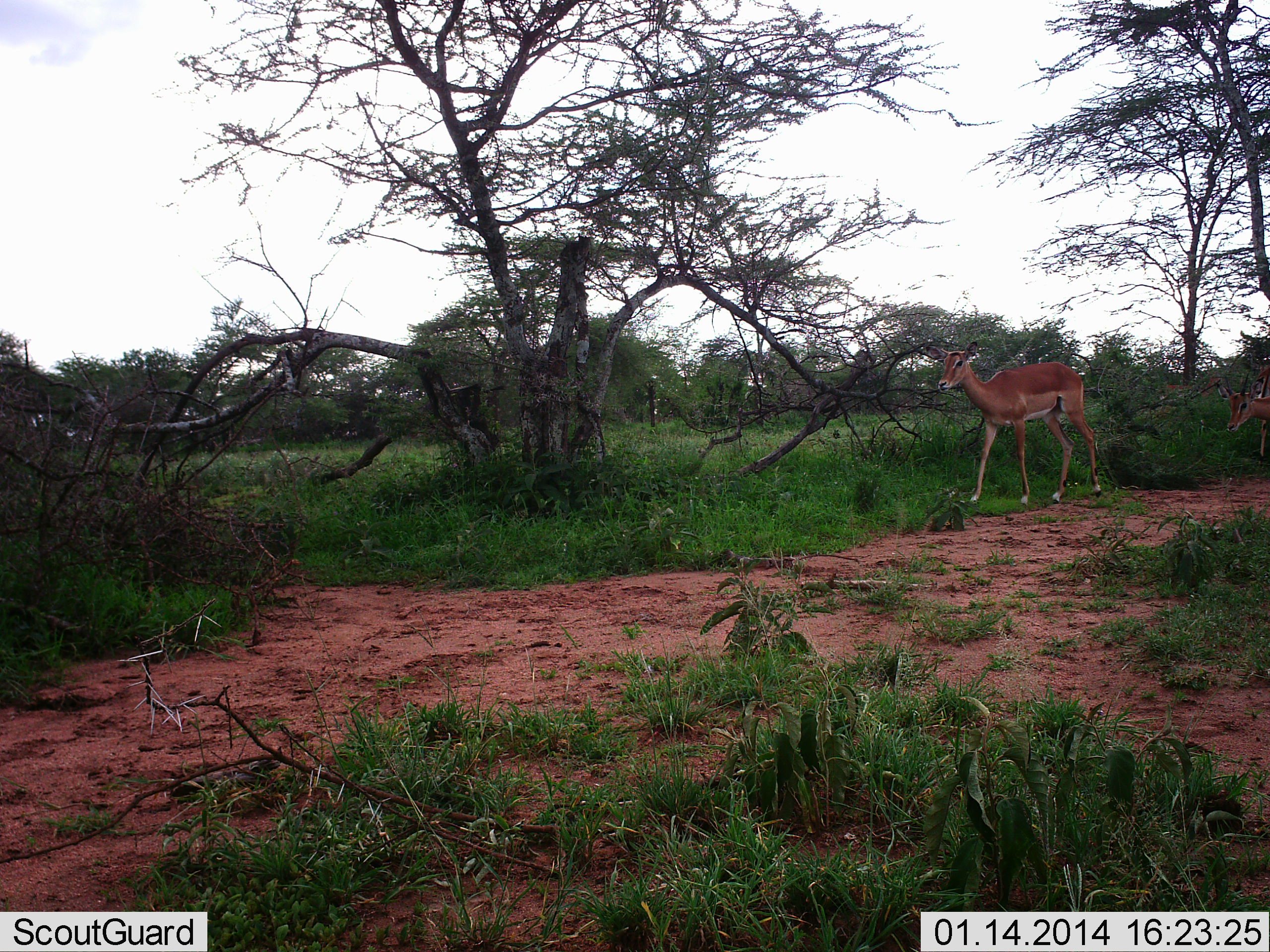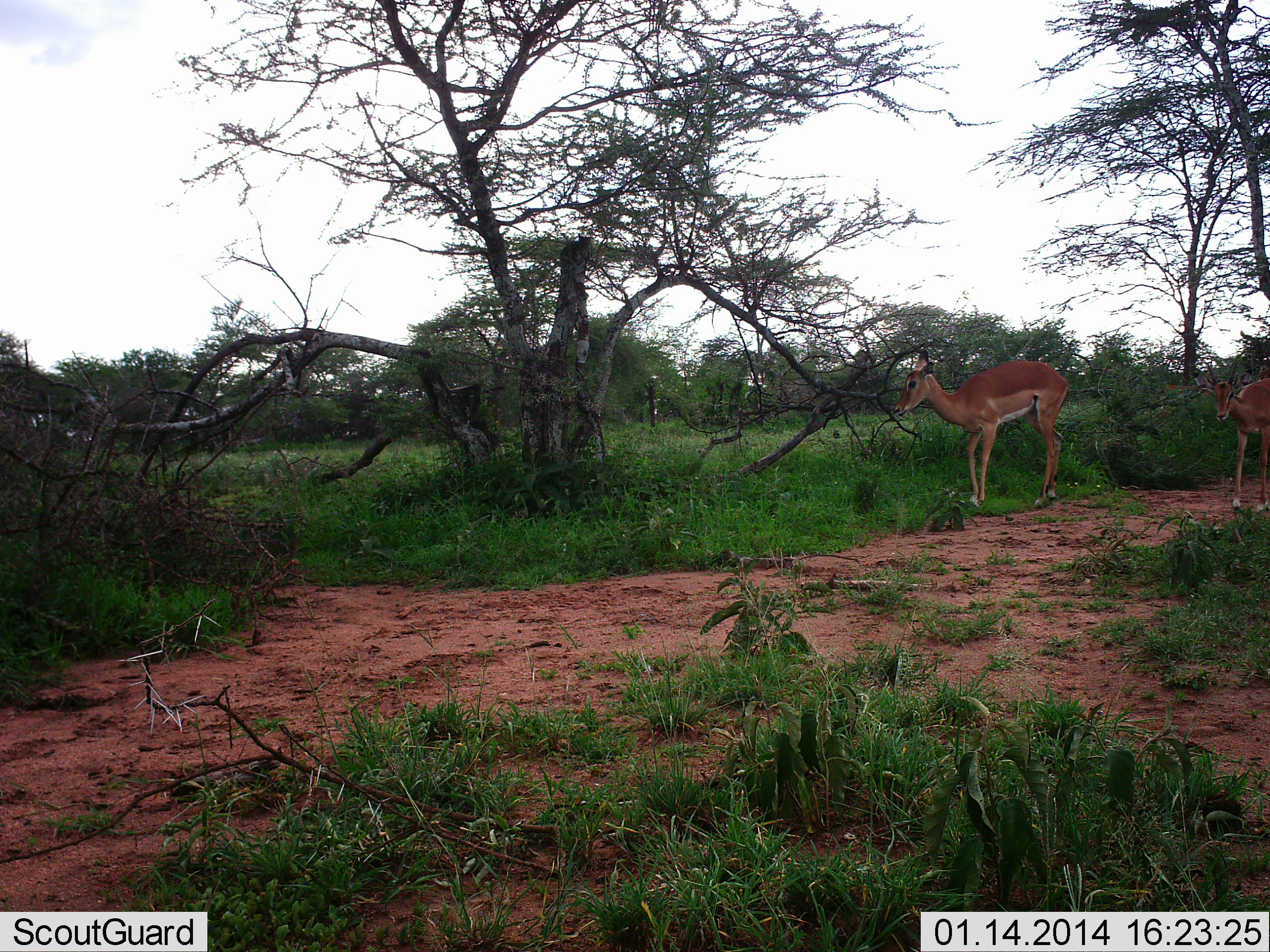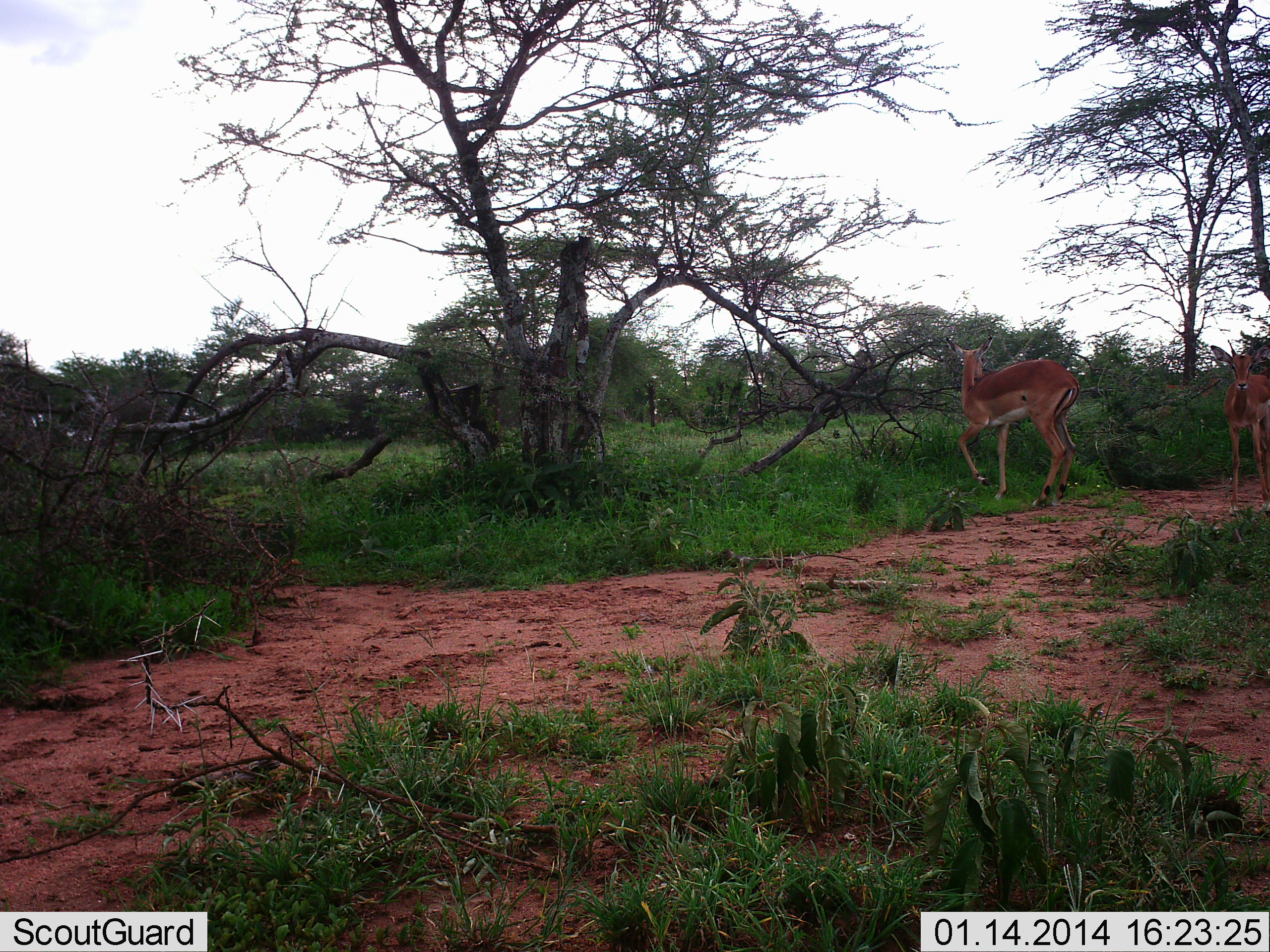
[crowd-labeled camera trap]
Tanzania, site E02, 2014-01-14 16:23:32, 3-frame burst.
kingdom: Animalia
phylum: Chordata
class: Mammalia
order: Artiodactyla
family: Bovidae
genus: Aepyceros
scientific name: Aepyceros melampus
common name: impala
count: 2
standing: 27%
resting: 0%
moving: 88%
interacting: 3%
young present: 0%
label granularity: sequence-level